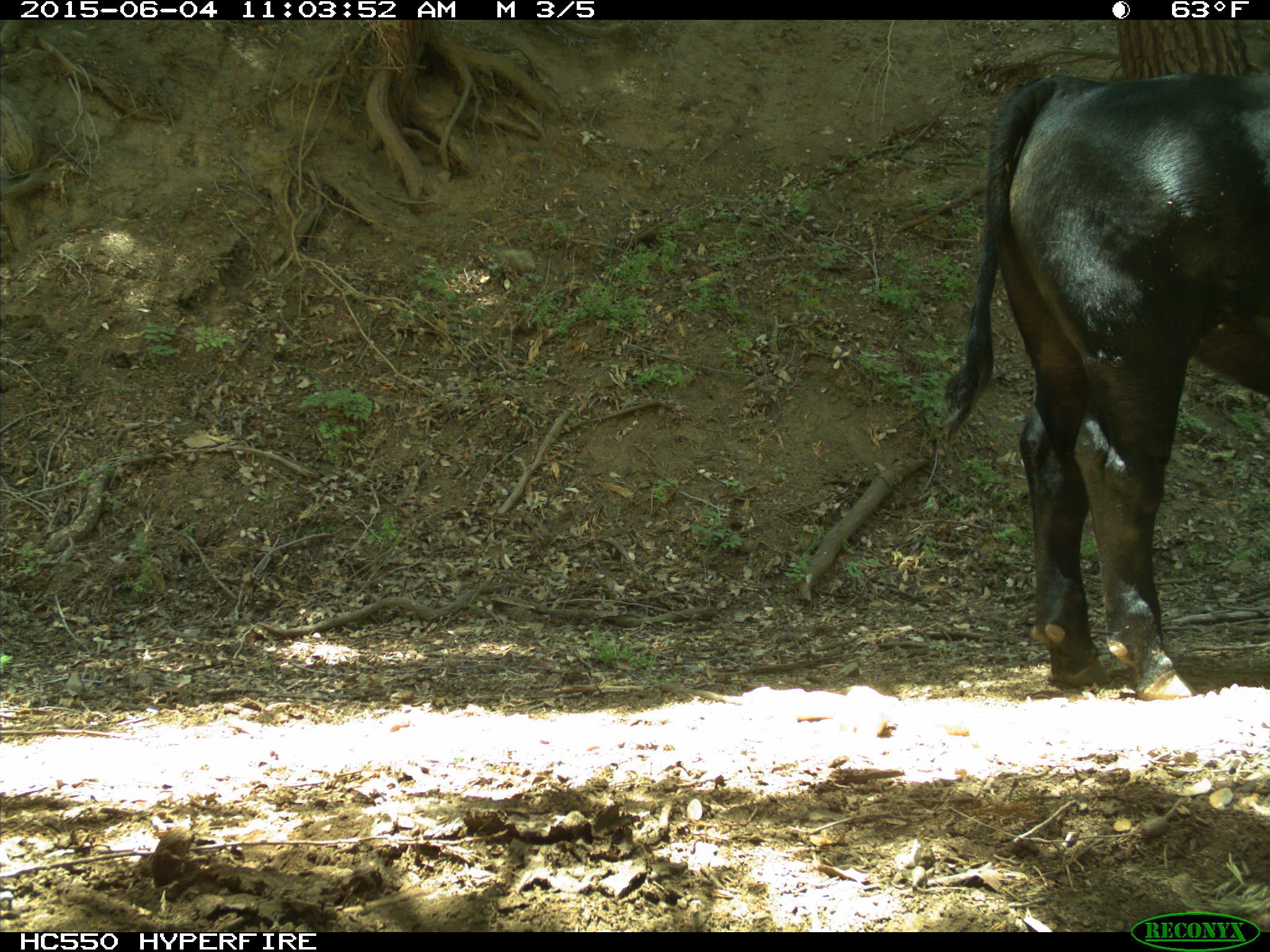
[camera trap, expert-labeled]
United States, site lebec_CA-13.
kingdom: Animalia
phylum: Chordata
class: Mammalia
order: Artiodactyla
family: Bovidae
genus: Bos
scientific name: Bos taurus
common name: domestic cow